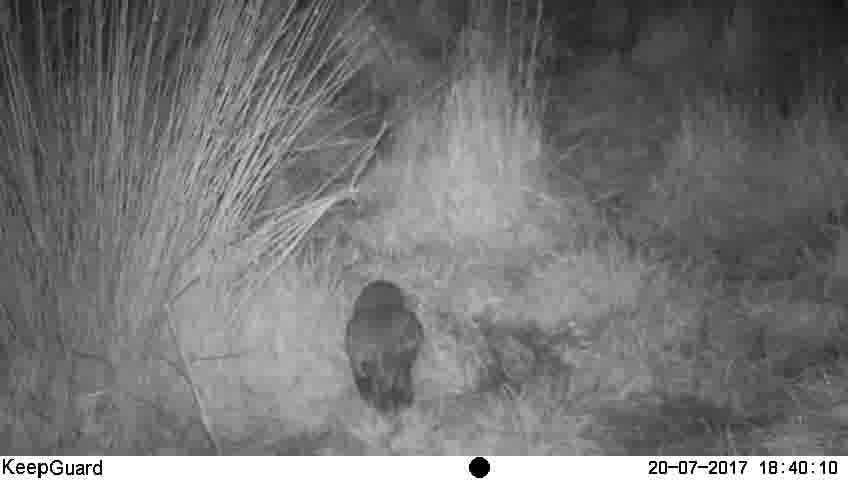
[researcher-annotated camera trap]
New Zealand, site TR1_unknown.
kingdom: Animalia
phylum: Chordata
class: Aves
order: Strigiformes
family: Strigidae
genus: Ninox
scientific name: Ninox novaeseelandiae novaeseelandiae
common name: morepork